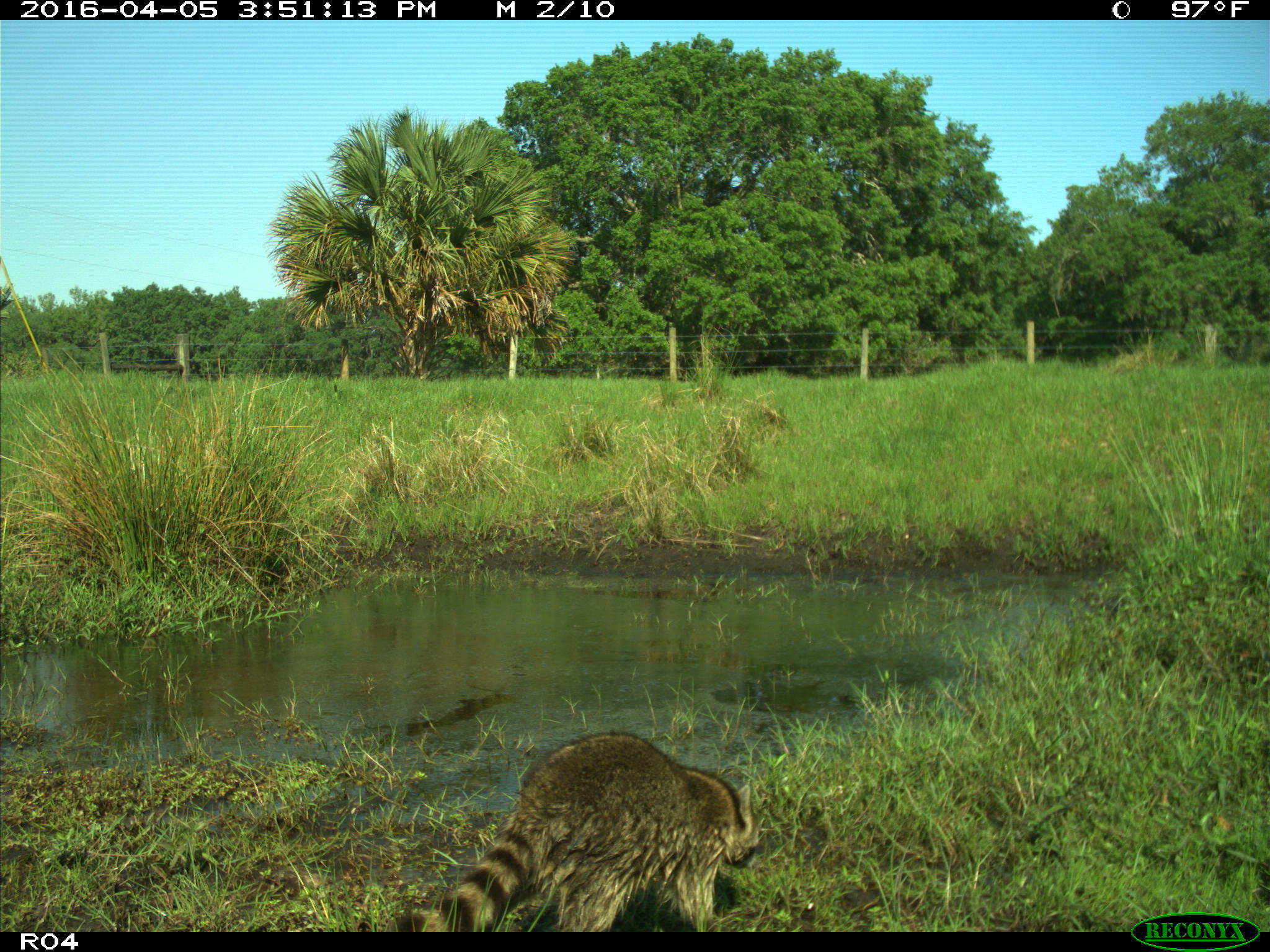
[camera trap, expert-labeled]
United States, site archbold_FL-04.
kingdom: Animalia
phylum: Chordata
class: Mammalia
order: Carnivora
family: Procyonidae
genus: Procyon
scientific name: Procyon lotor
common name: common raccoon